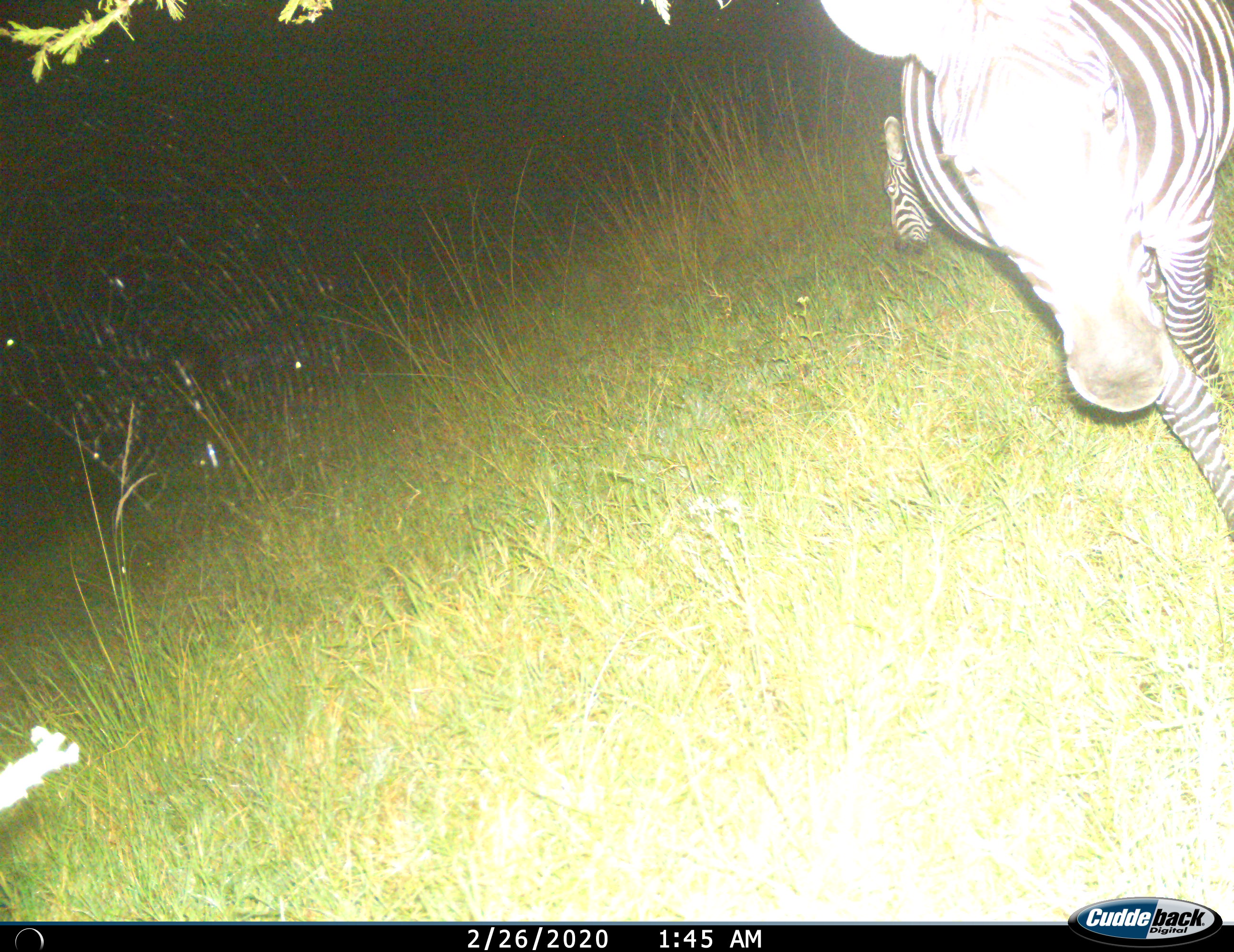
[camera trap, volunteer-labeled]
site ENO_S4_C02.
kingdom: Animalia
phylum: Chordata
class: Mammalia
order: Perissodactyla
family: Equidae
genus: Equus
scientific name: Equus quagga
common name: plains zebra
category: zebraplains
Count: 2.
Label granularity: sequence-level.